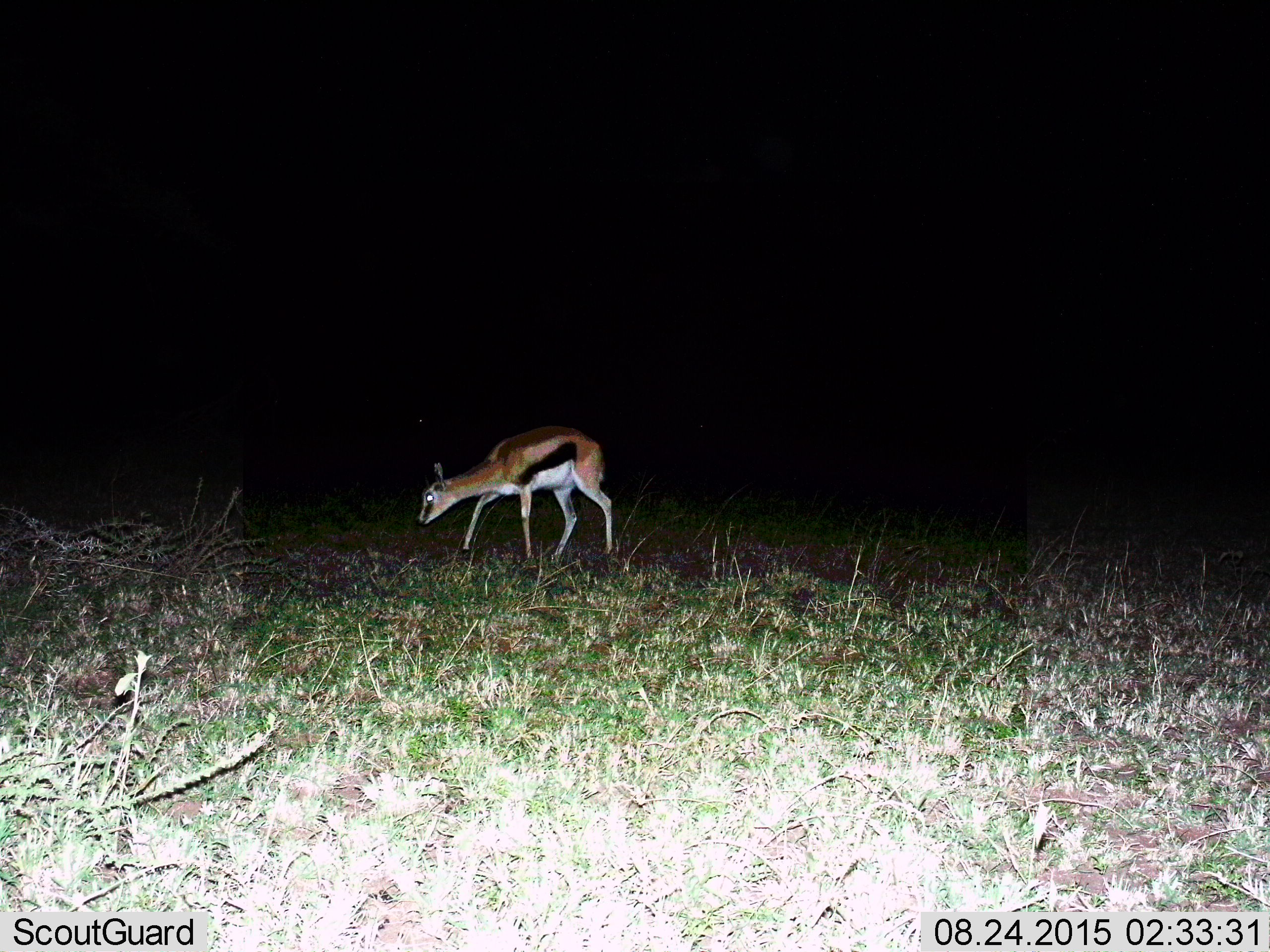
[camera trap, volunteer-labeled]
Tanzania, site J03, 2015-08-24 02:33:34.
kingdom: Animalia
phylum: Chordata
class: Mammalia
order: Artiodactyla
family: Bovidae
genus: Eudorcas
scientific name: Eudorcas thomsonii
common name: thomson's gazelle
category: gazellethomsons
Gazellethomsons (thomson's gazelle) (Eudorcas thomsonii), count 1. Behavior (volunteer vote fractions): standing 22%, resting 0%, moving 56%, interacting 0%. Young present (vote fraction): 11%. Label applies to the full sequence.